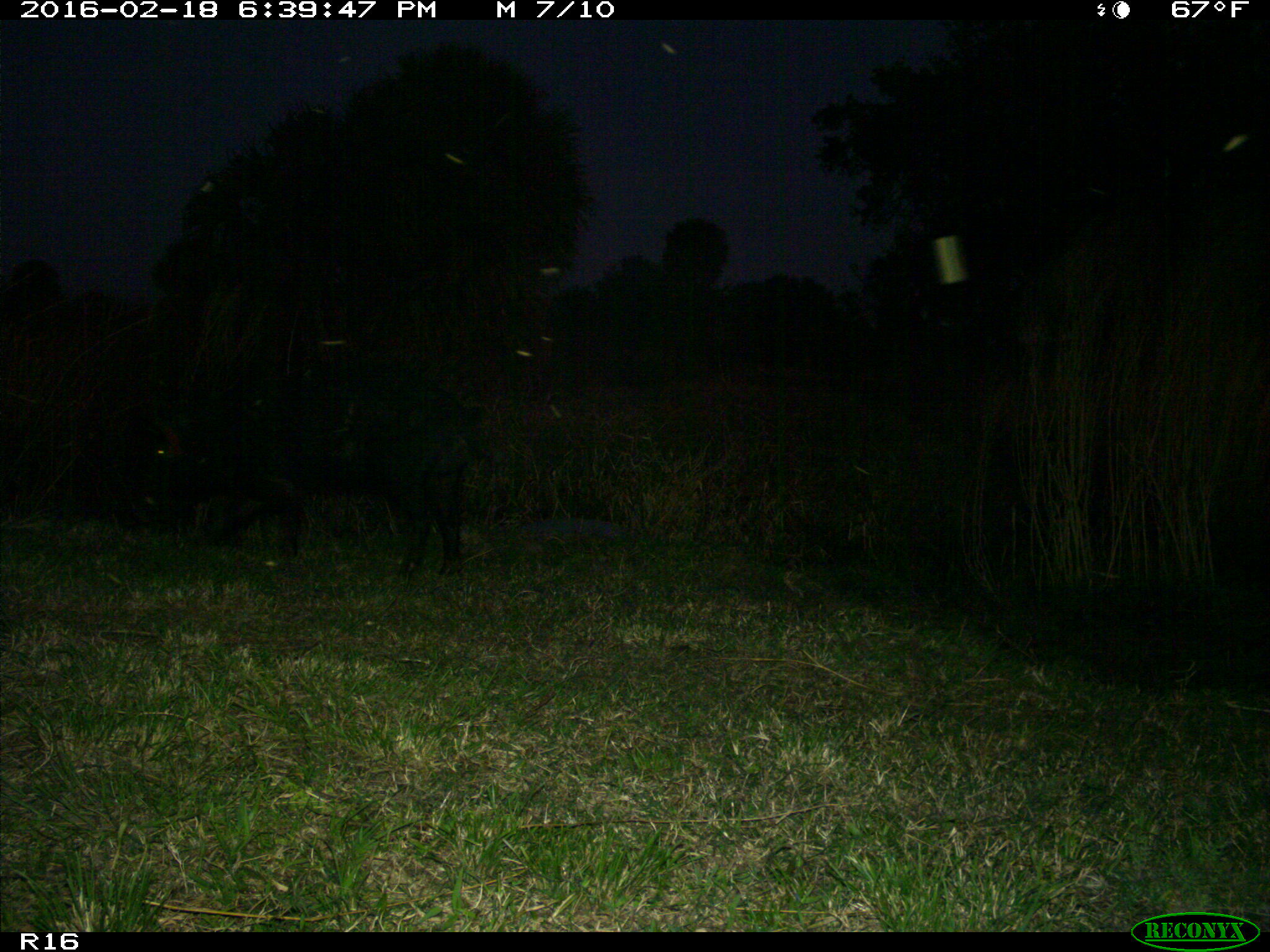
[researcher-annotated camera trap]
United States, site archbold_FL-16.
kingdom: Animalia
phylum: Chordata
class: Mammalia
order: Artiodactyla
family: Suidae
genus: Sus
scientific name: Sus scrofa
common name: wild boar